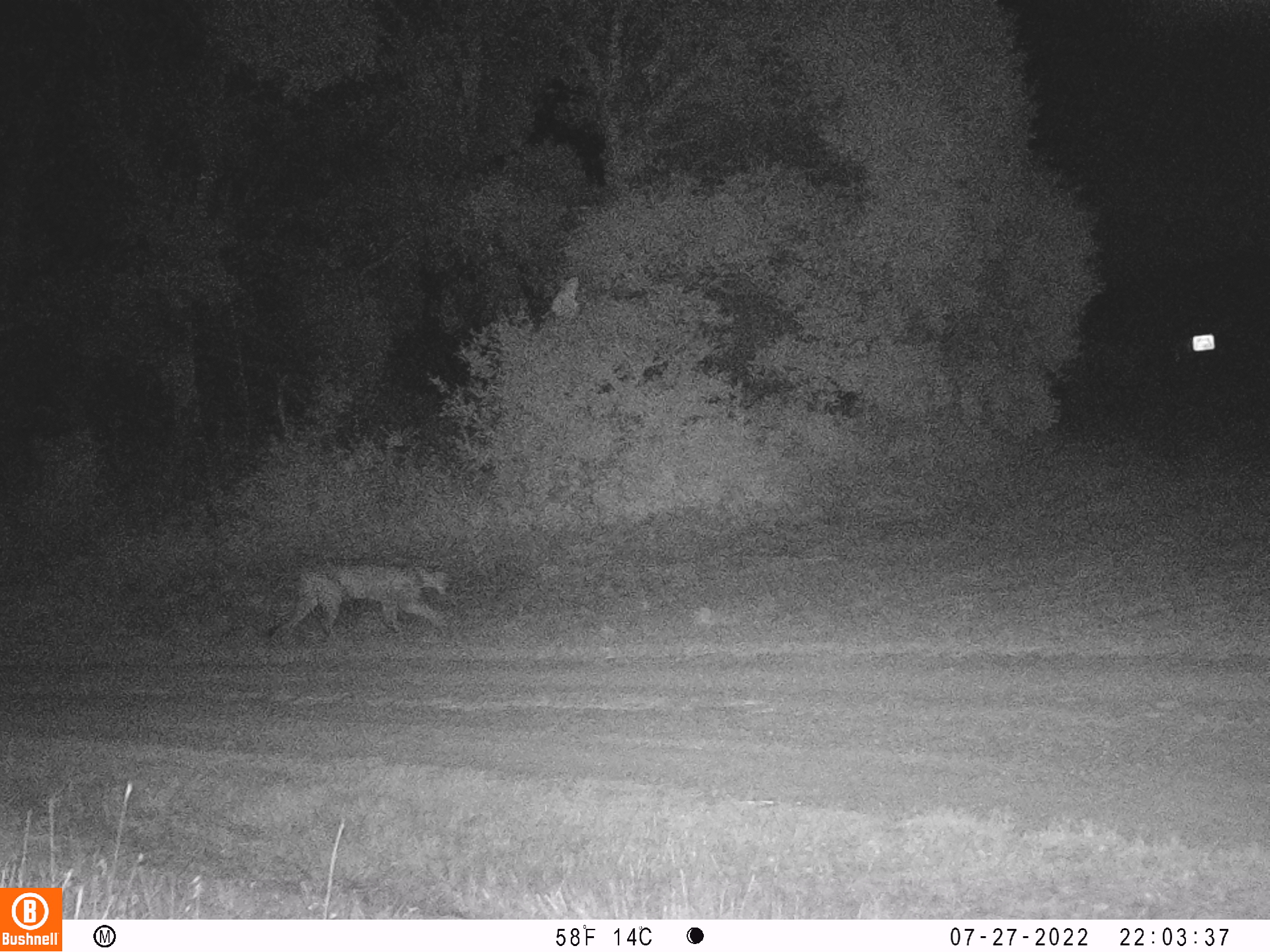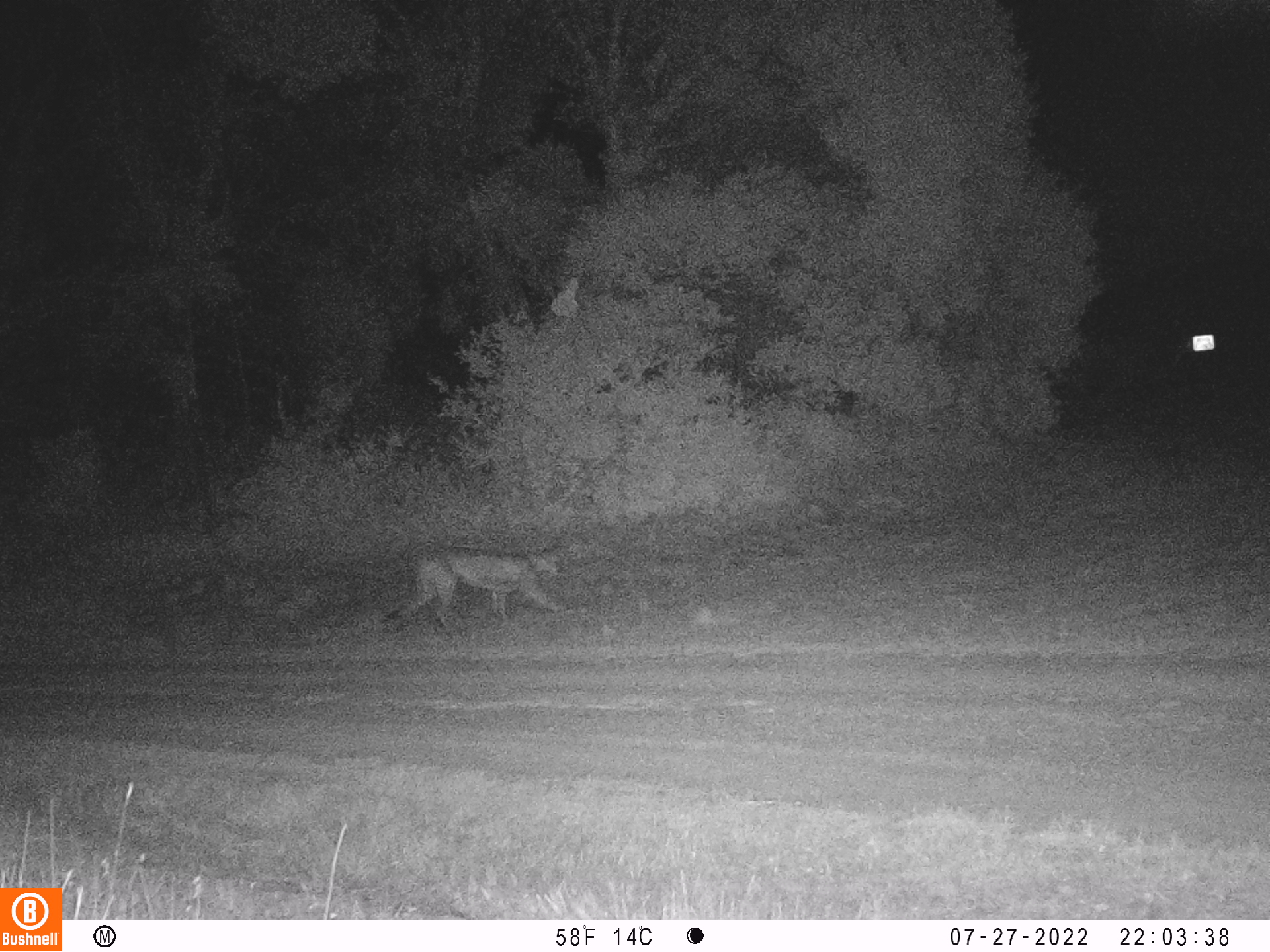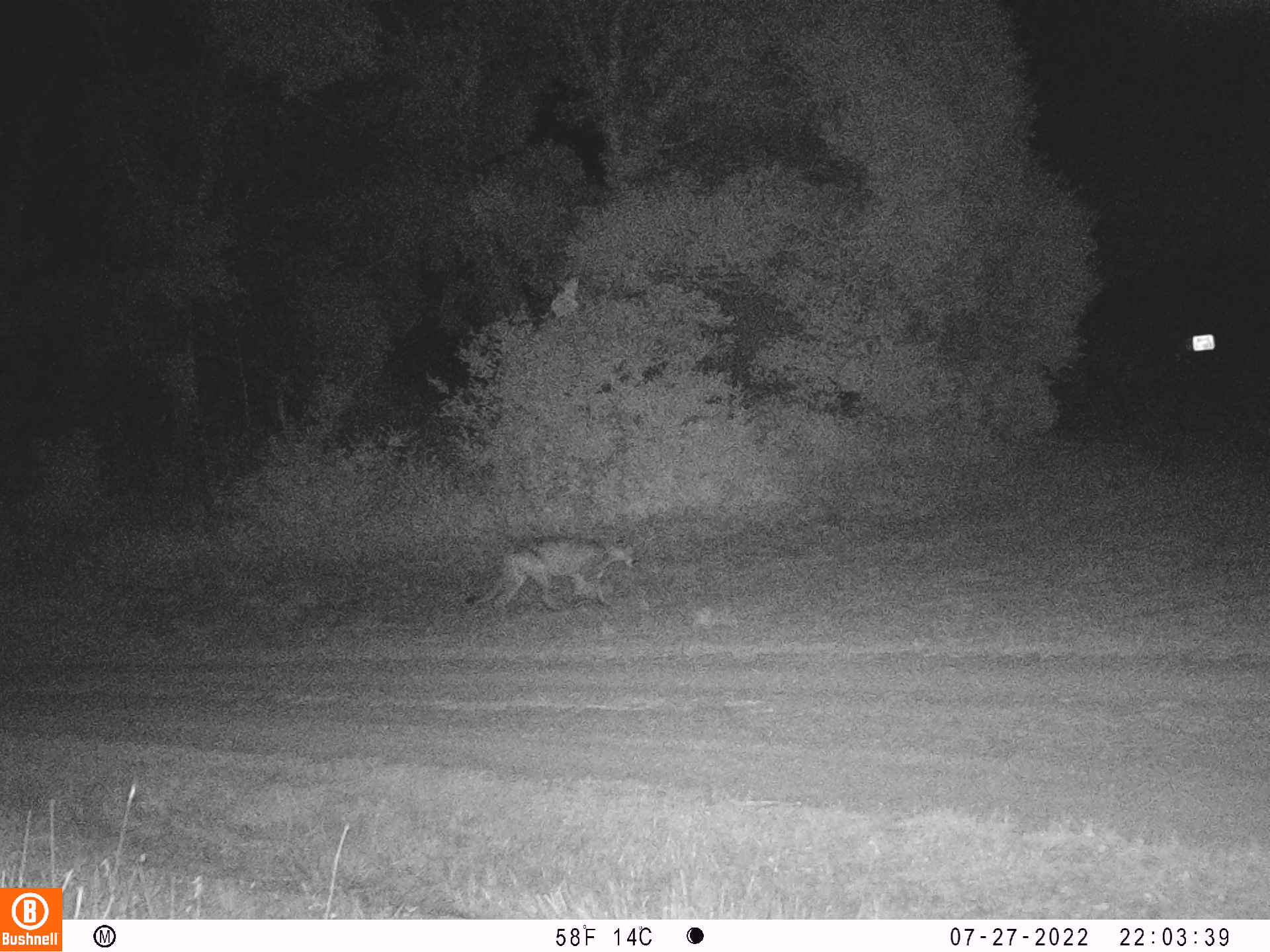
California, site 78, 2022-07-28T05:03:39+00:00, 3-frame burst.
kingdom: Animalia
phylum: Chordata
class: Mammalia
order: Carnivora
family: Felidae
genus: Puma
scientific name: Puma concolor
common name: puma